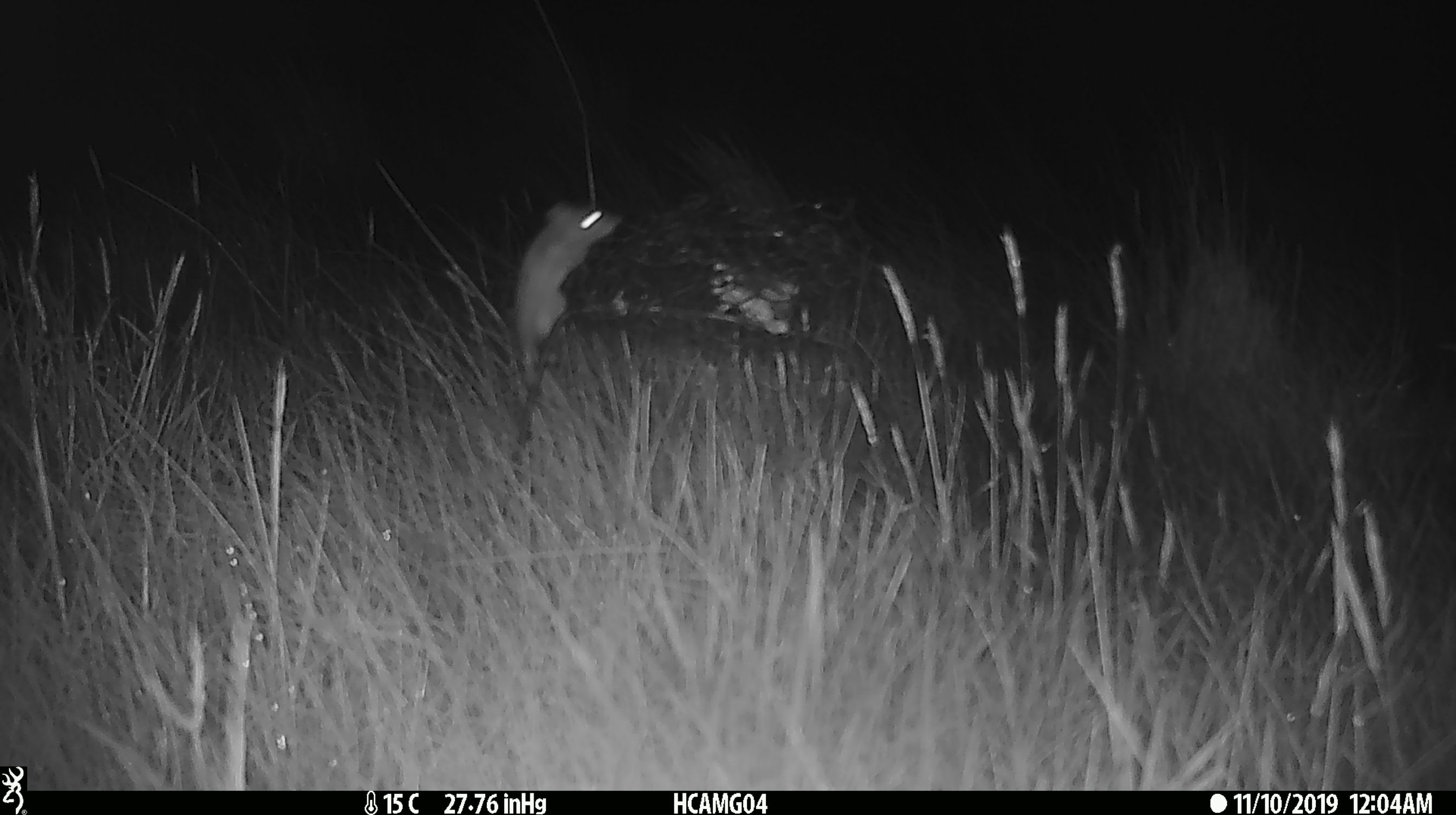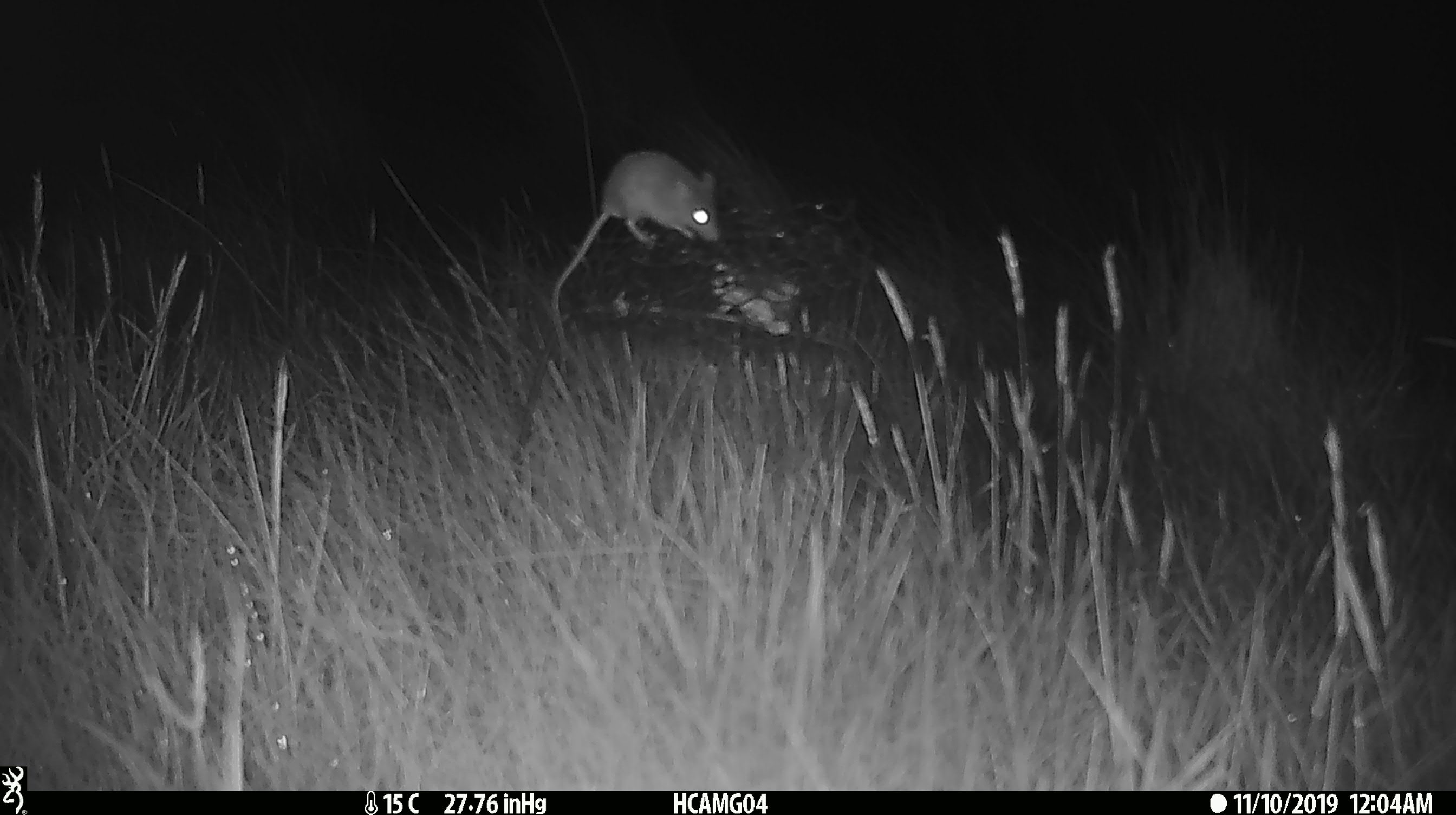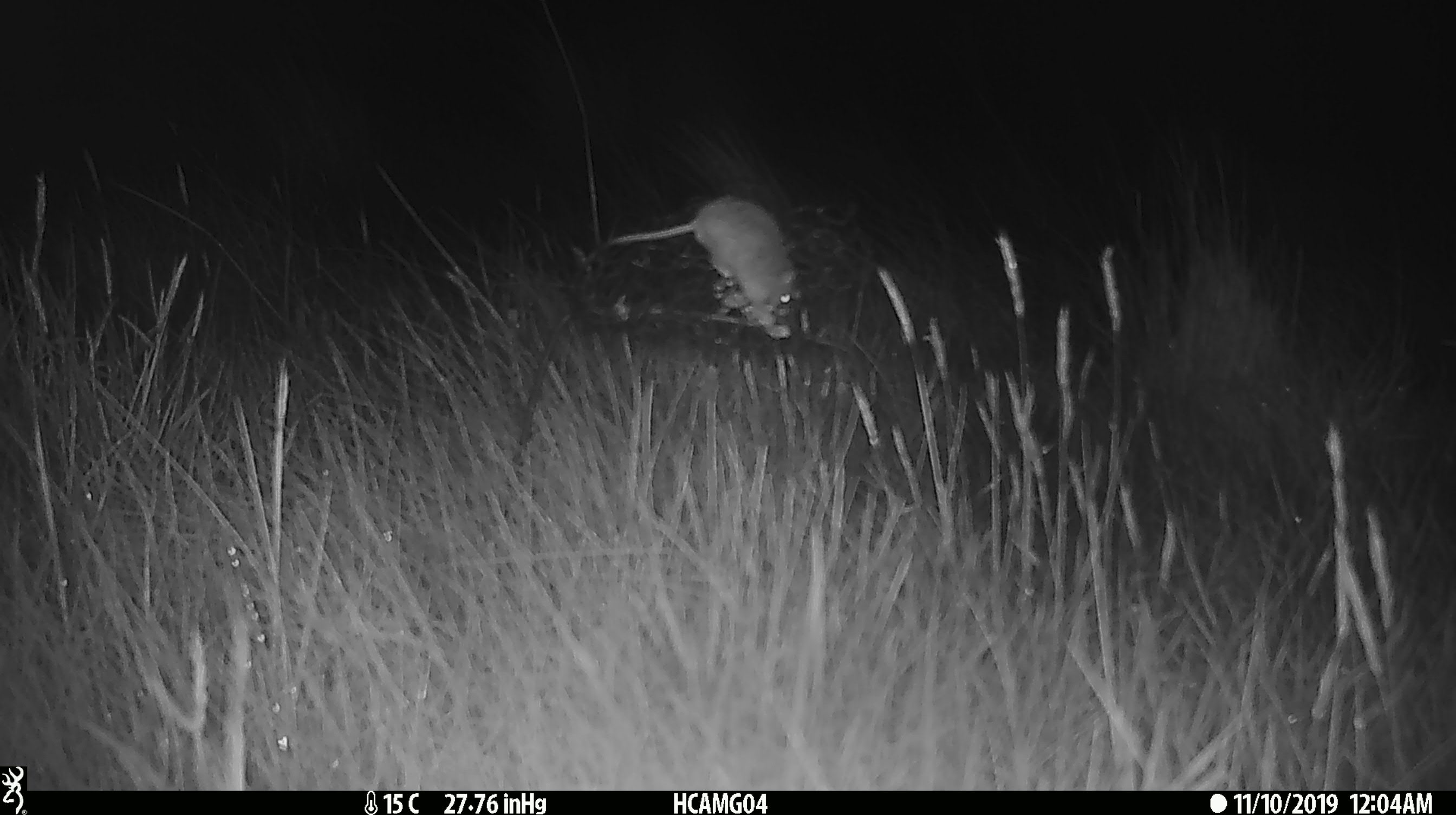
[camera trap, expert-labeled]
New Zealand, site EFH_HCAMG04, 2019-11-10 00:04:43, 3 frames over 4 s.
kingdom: Animalia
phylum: Chordata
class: Mammalia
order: Rodentia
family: Muridae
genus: Mus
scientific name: Mus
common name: mouse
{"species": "mouse (Mus)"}